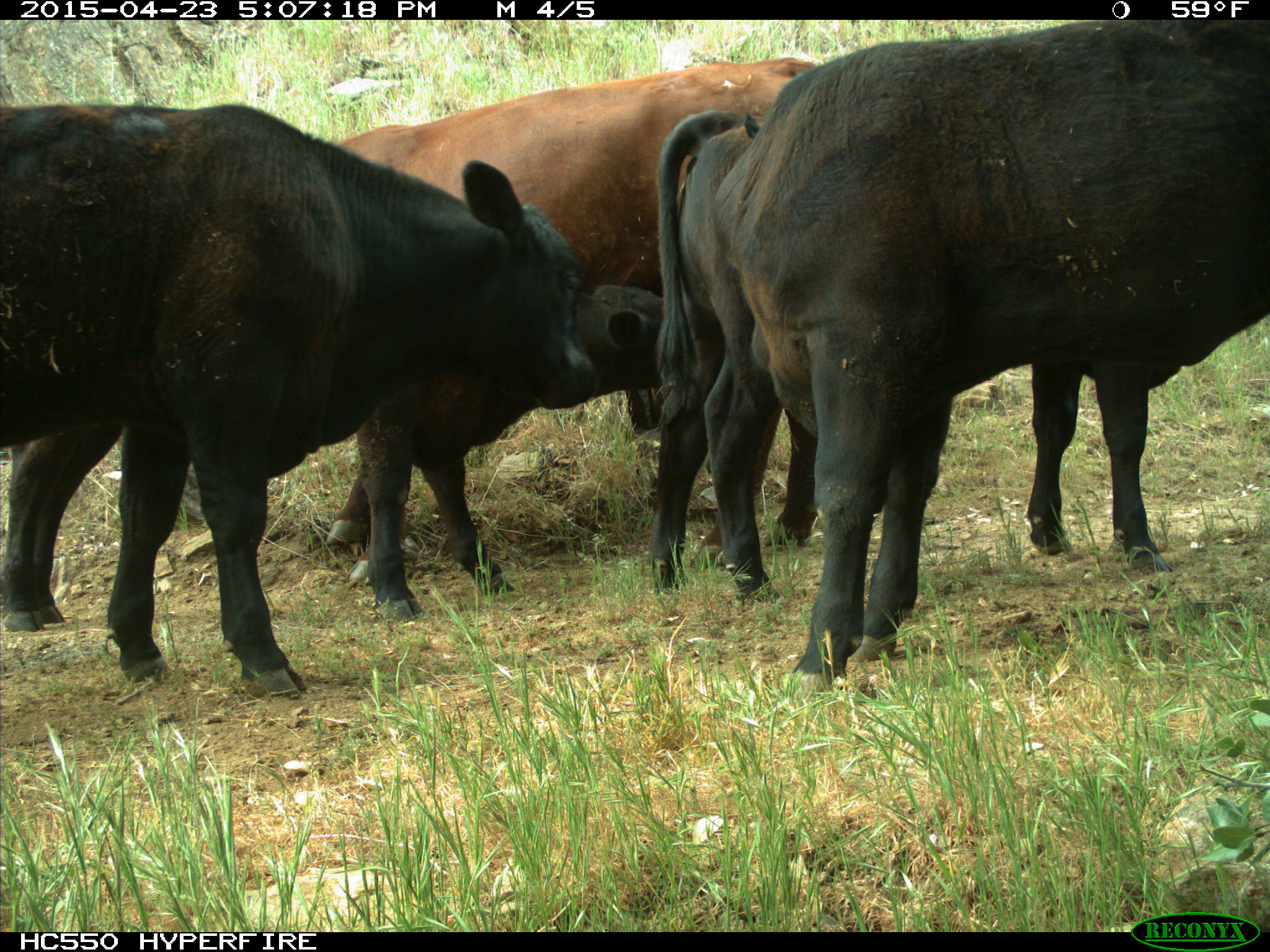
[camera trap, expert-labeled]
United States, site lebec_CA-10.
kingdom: Animalia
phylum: Chordata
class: Mammalia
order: Artiodactyla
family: Bovidae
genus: Bos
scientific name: Bos taurus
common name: domestic cow